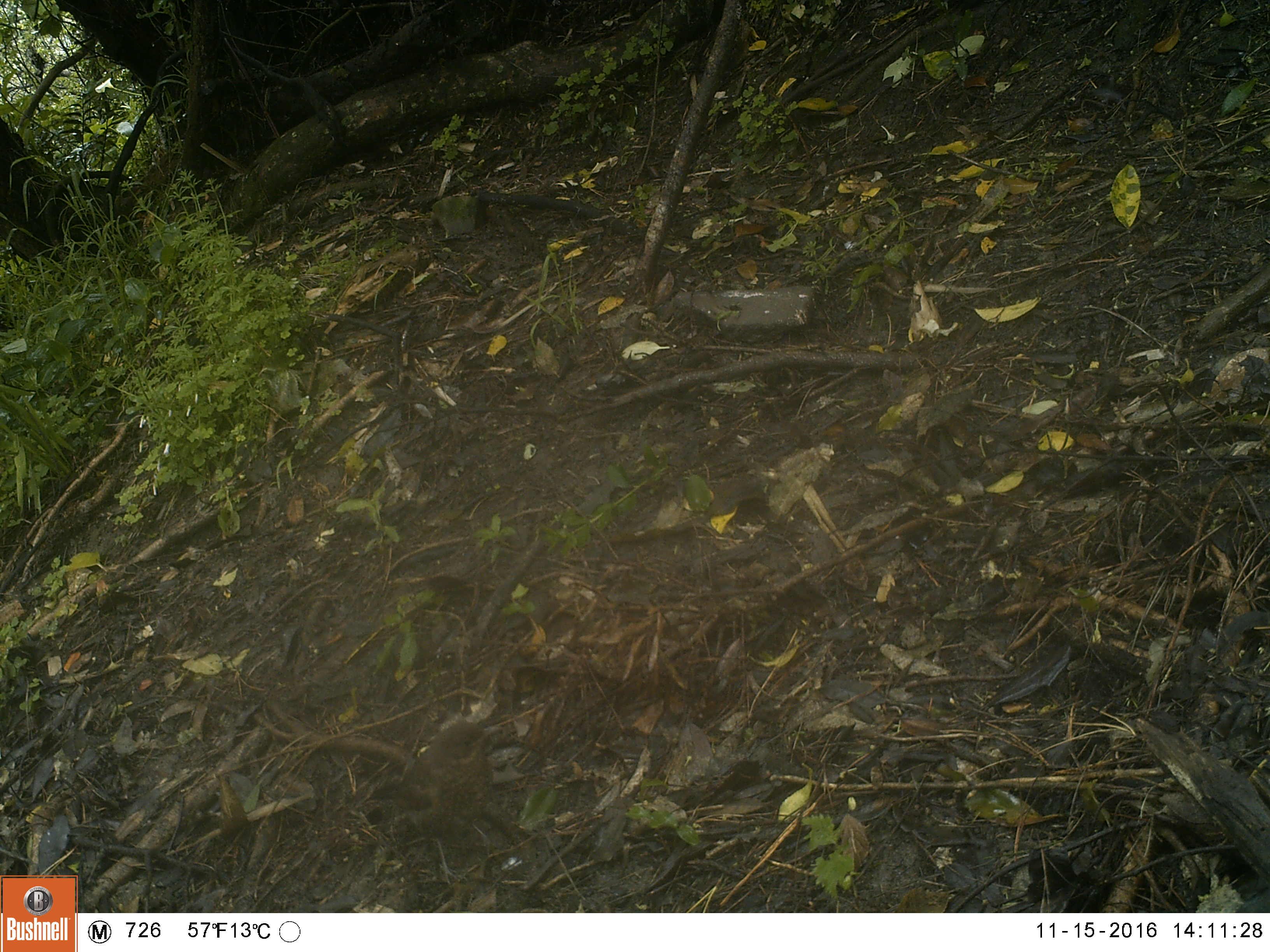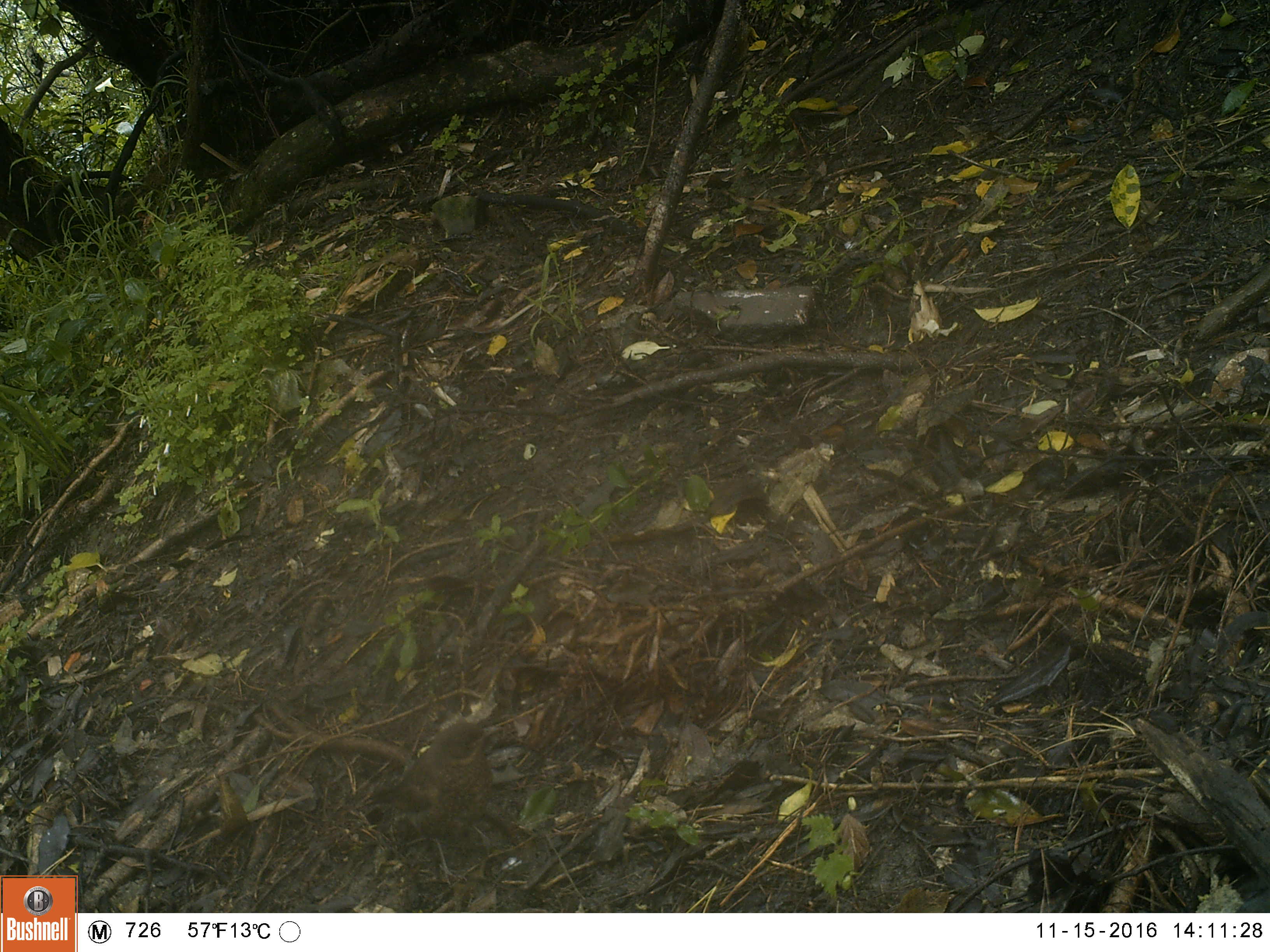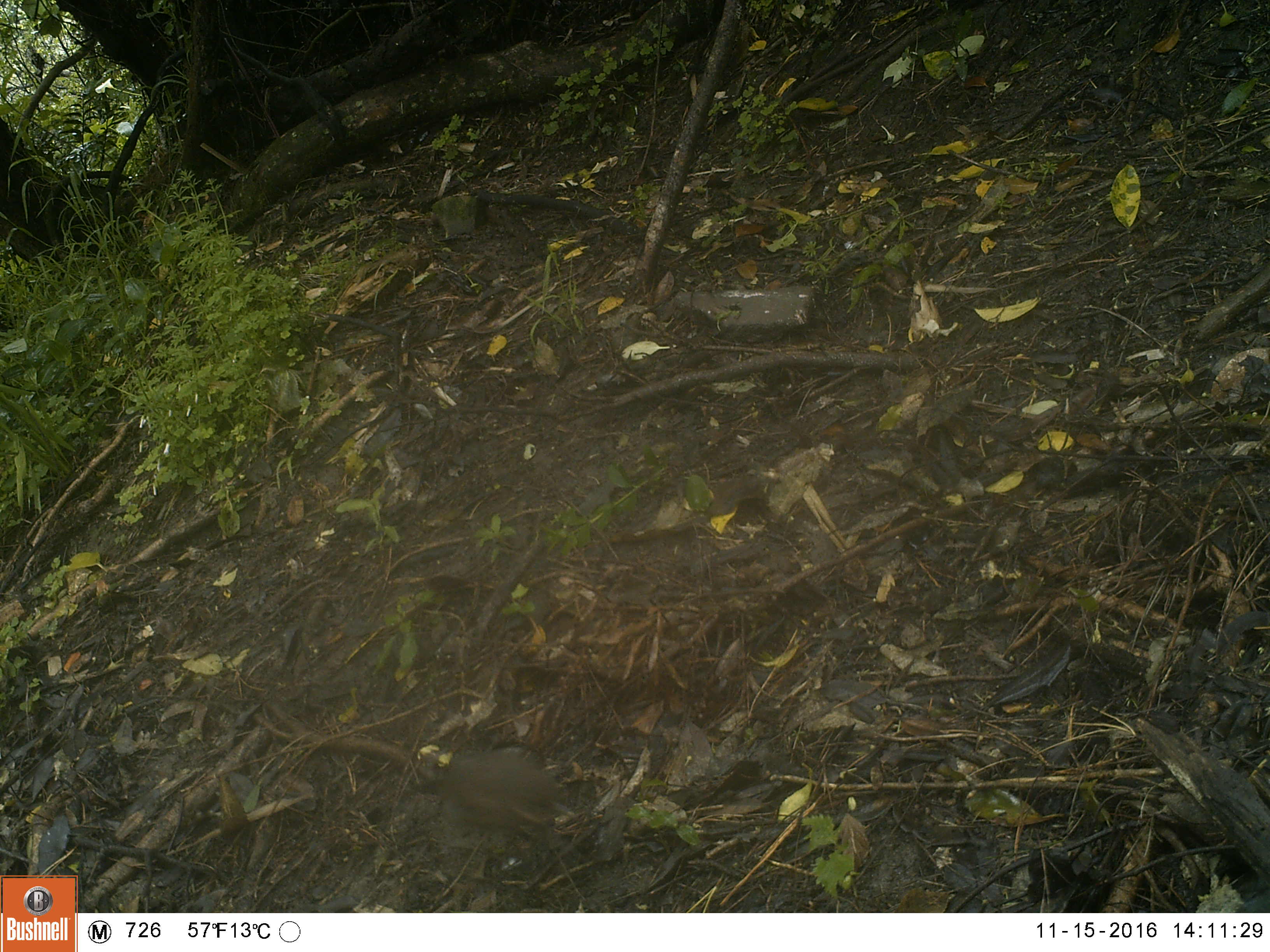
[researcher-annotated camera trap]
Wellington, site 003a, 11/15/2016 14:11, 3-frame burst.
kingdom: Animalia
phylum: Chordata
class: Aves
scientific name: Aves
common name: bird